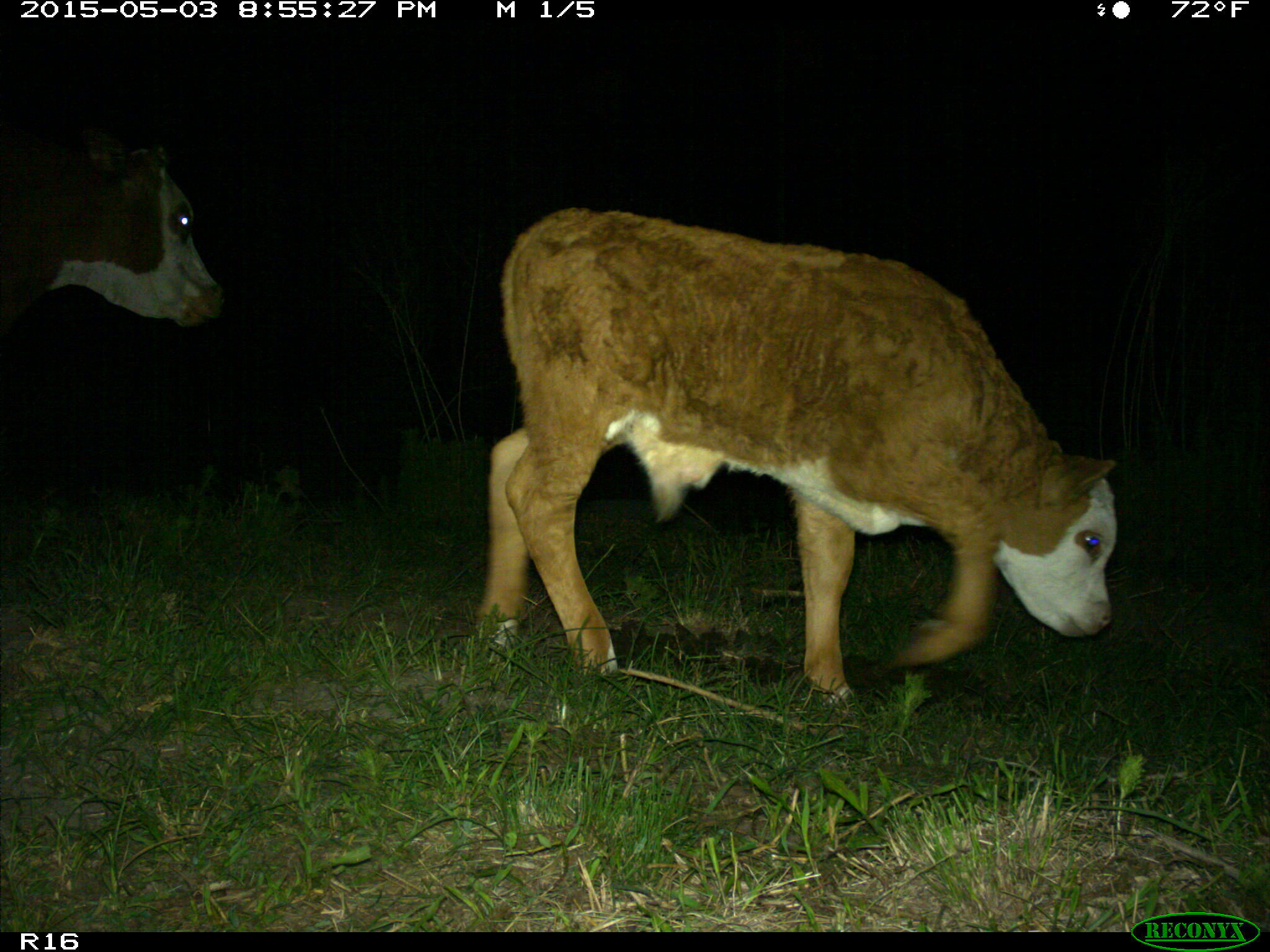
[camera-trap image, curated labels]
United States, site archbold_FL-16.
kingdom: Animalia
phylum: Chordata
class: Mammalia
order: Artiodactyla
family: Bovidae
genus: Bos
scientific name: Bos taurus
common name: domestic cow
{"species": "Bos taurus (domestic cow)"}